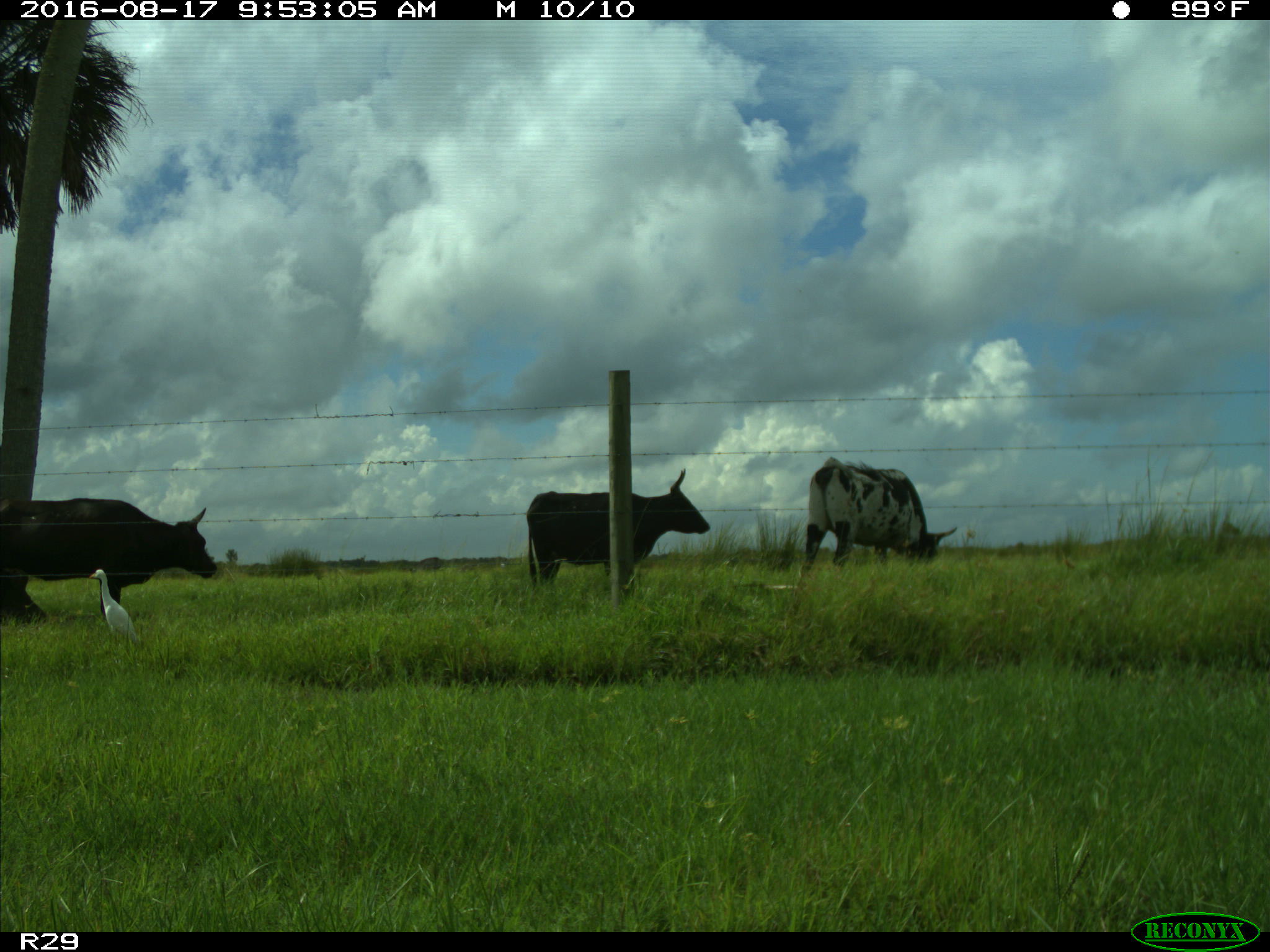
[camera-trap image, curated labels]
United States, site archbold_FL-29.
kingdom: Animalia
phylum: Chordata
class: Mammalia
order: Artiodactyla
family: Bovidae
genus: Bos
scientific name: Bos taurus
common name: domestic cow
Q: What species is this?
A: Bos taurus (domestic cow).